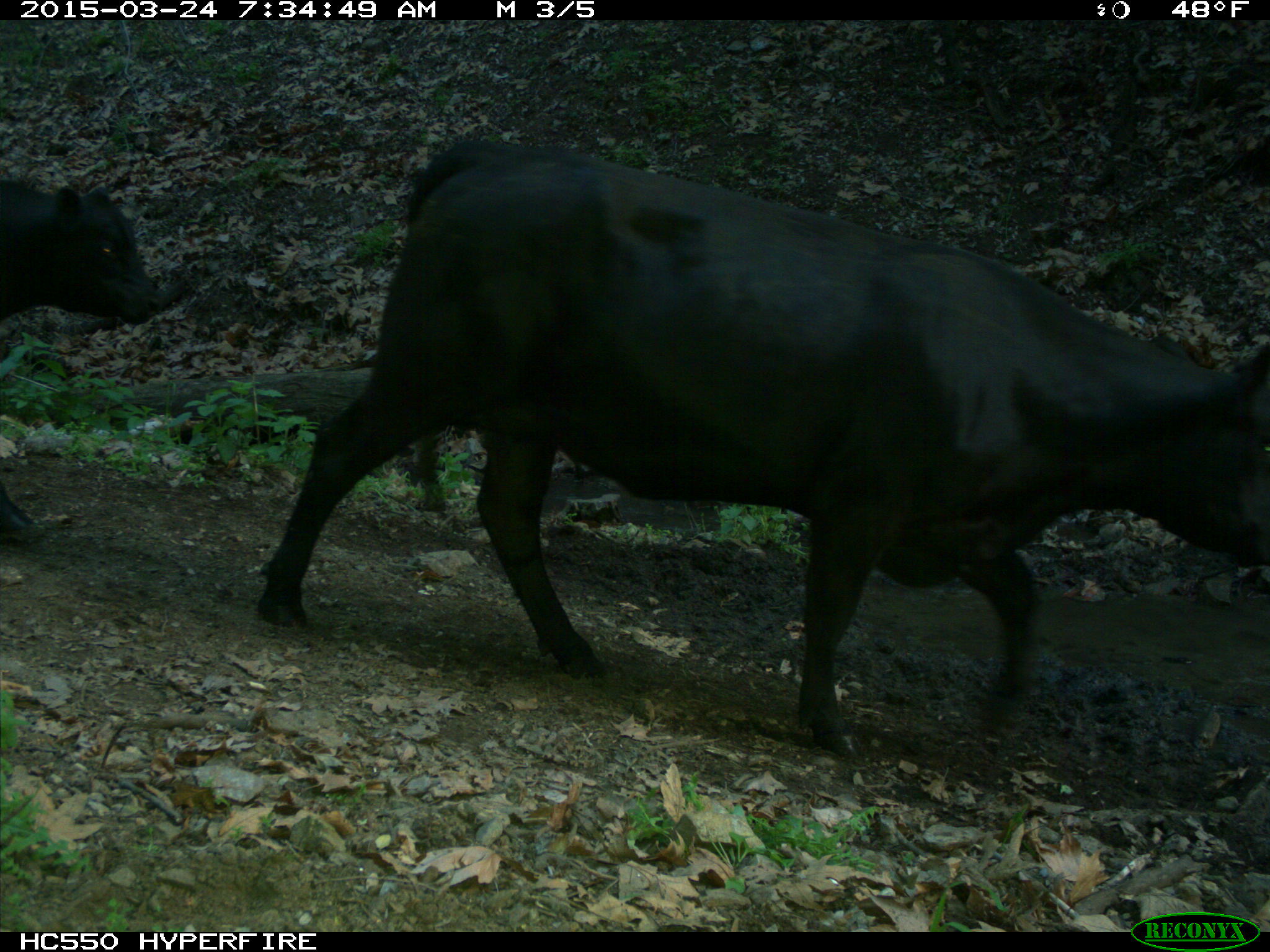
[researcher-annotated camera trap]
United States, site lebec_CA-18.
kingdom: Animalia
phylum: Chordata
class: Mammalia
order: Artiodactyla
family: Bovidae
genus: Bos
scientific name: Bos taurus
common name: domestic cow